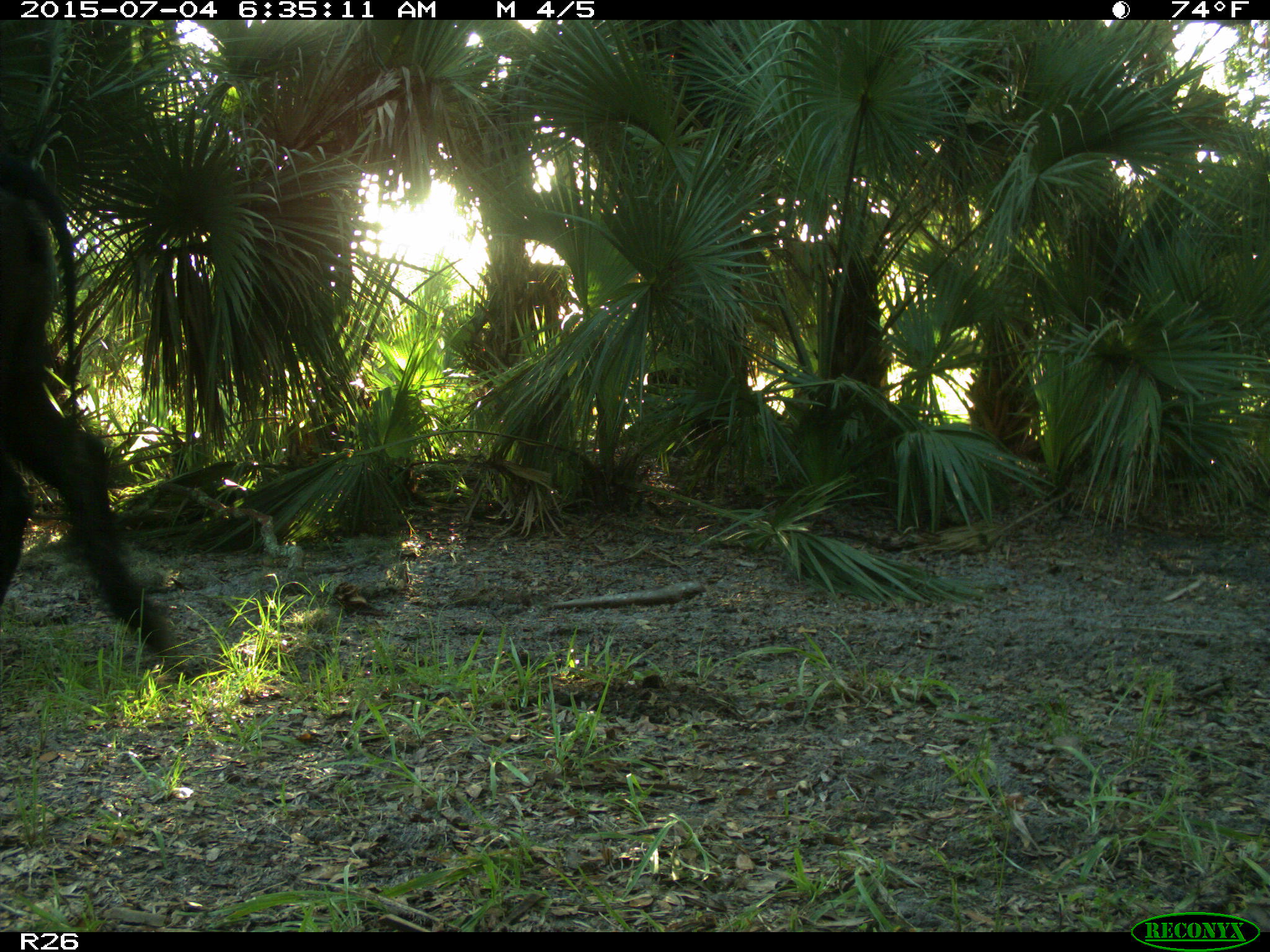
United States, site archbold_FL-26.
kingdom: Animalia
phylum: Chordata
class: Mammalia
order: Artiodactyla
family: Bovidae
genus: Bos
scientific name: Bos taurus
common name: domestic cow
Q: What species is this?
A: Bos taurus (domestic cow).